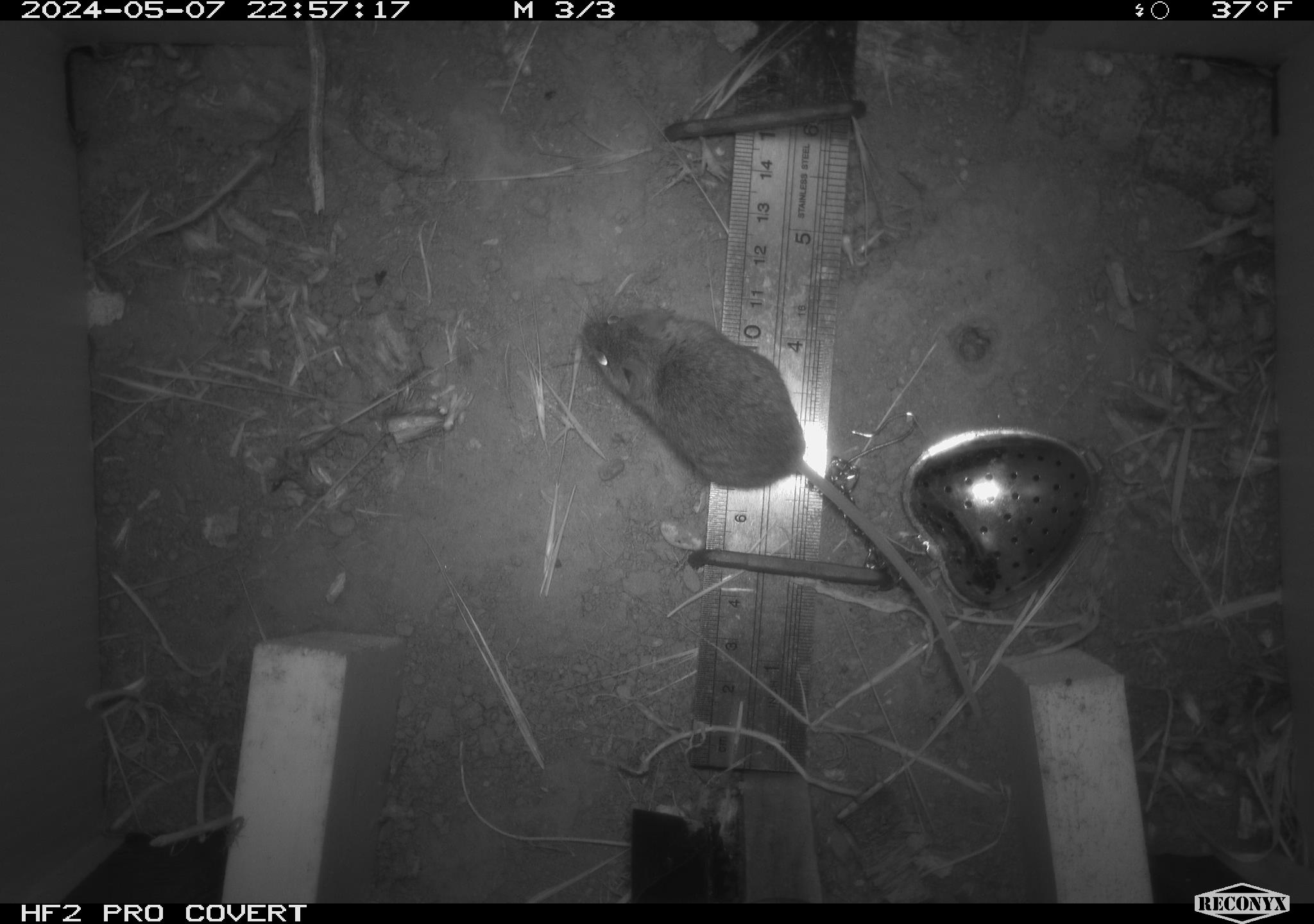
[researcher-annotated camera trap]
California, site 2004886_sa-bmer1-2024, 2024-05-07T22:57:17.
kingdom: Animalia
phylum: Chordata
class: Mammalia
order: Rodentia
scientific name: Rodentia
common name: mouse species